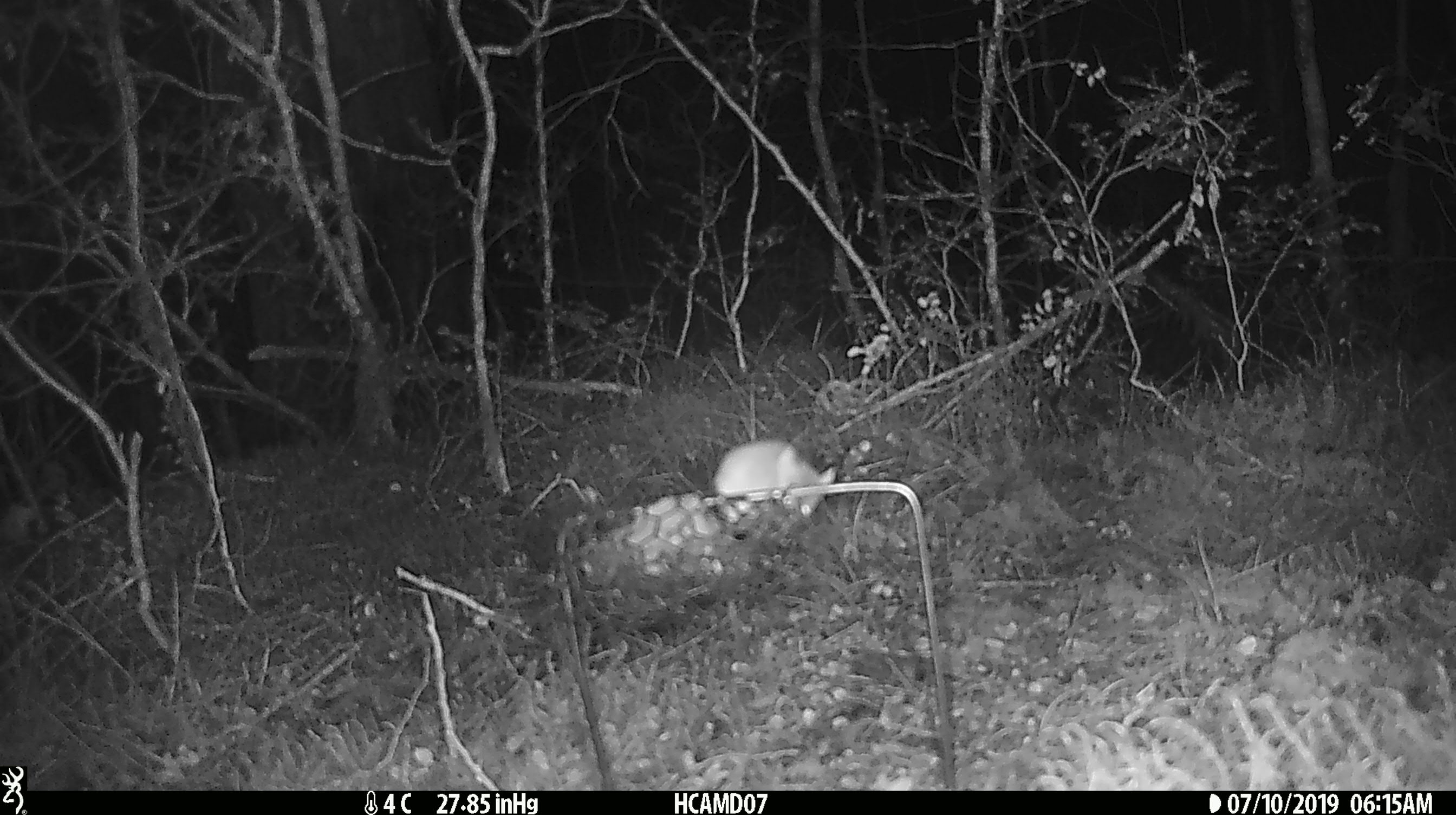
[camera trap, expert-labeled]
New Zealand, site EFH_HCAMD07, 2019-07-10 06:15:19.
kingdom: Animalia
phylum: Chordata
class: Mammalia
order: Rodentia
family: Muridae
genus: Mus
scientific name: Mus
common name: mouse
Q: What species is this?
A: Mouse (Mus).